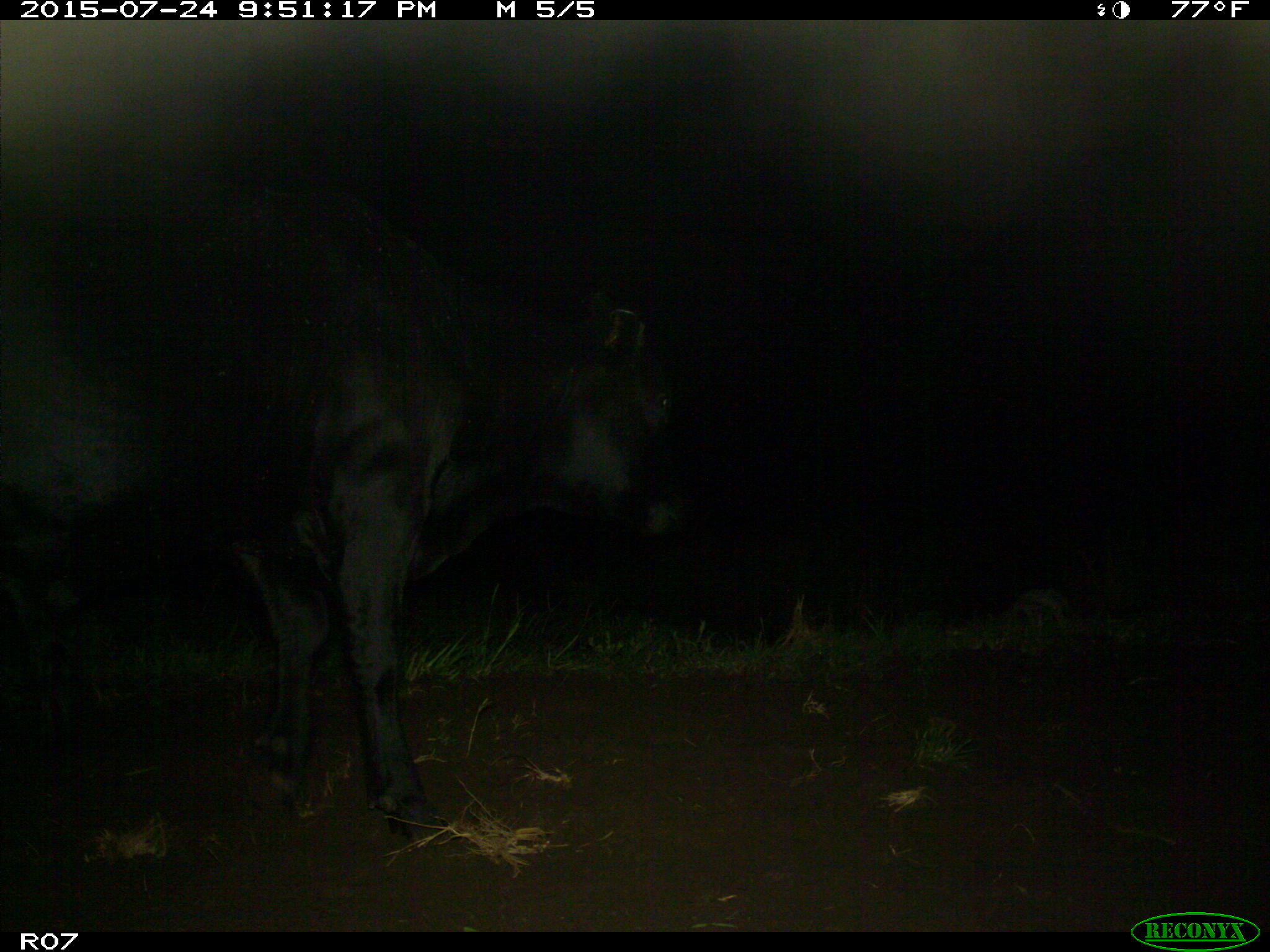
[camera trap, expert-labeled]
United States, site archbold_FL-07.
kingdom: Animalia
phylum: Chordata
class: Mammalia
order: Artiodactyla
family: Bovidae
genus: Bos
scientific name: Bos taurus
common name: domestic cow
Bos taurus (domestic cow).